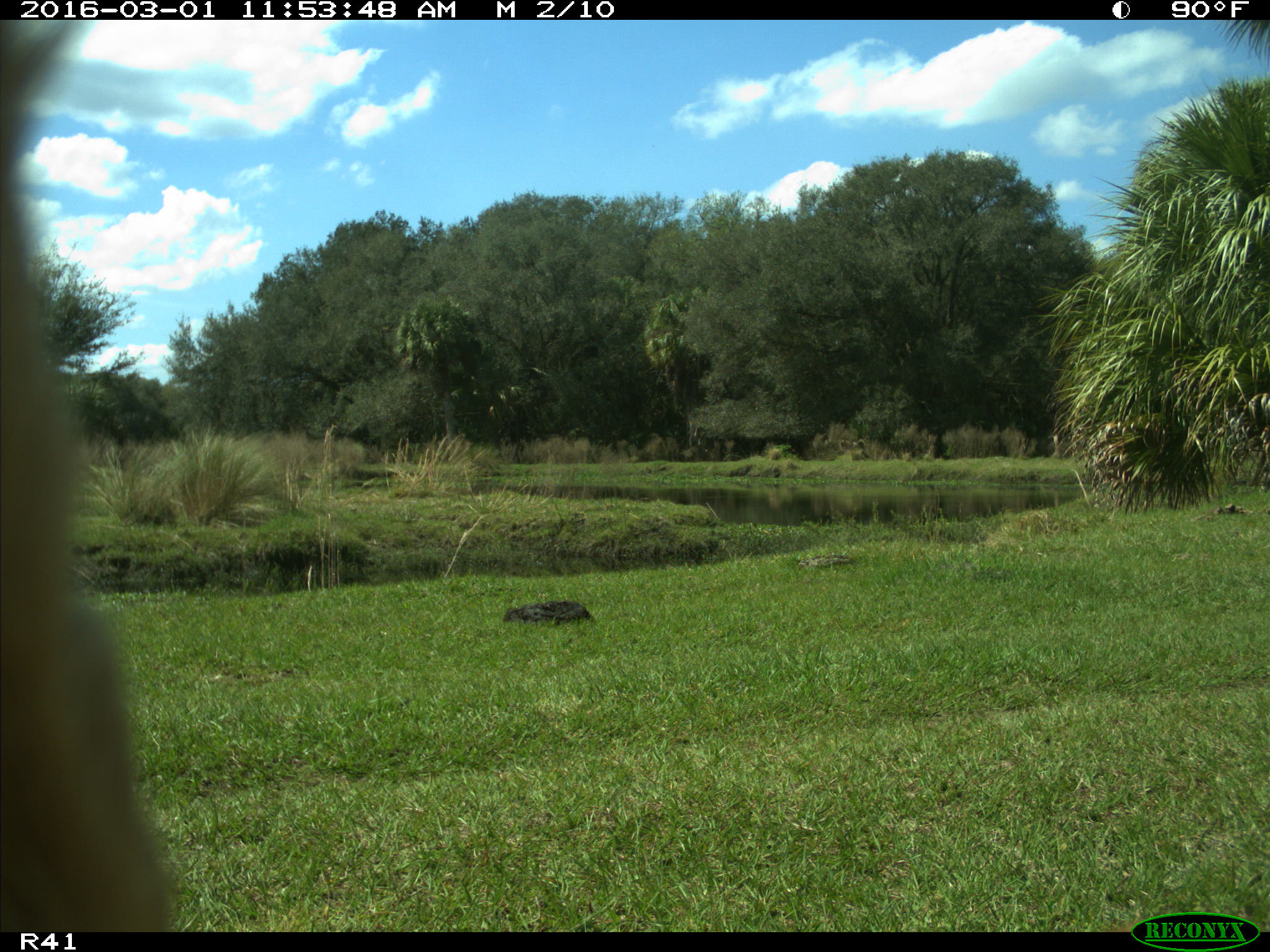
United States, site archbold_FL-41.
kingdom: Animalia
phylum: Chordata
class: Mammalia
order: Artiodactyla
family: Bovidae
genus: Bos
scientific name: Bos taurus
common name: domestic cow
Bos taurus (domestic cow).